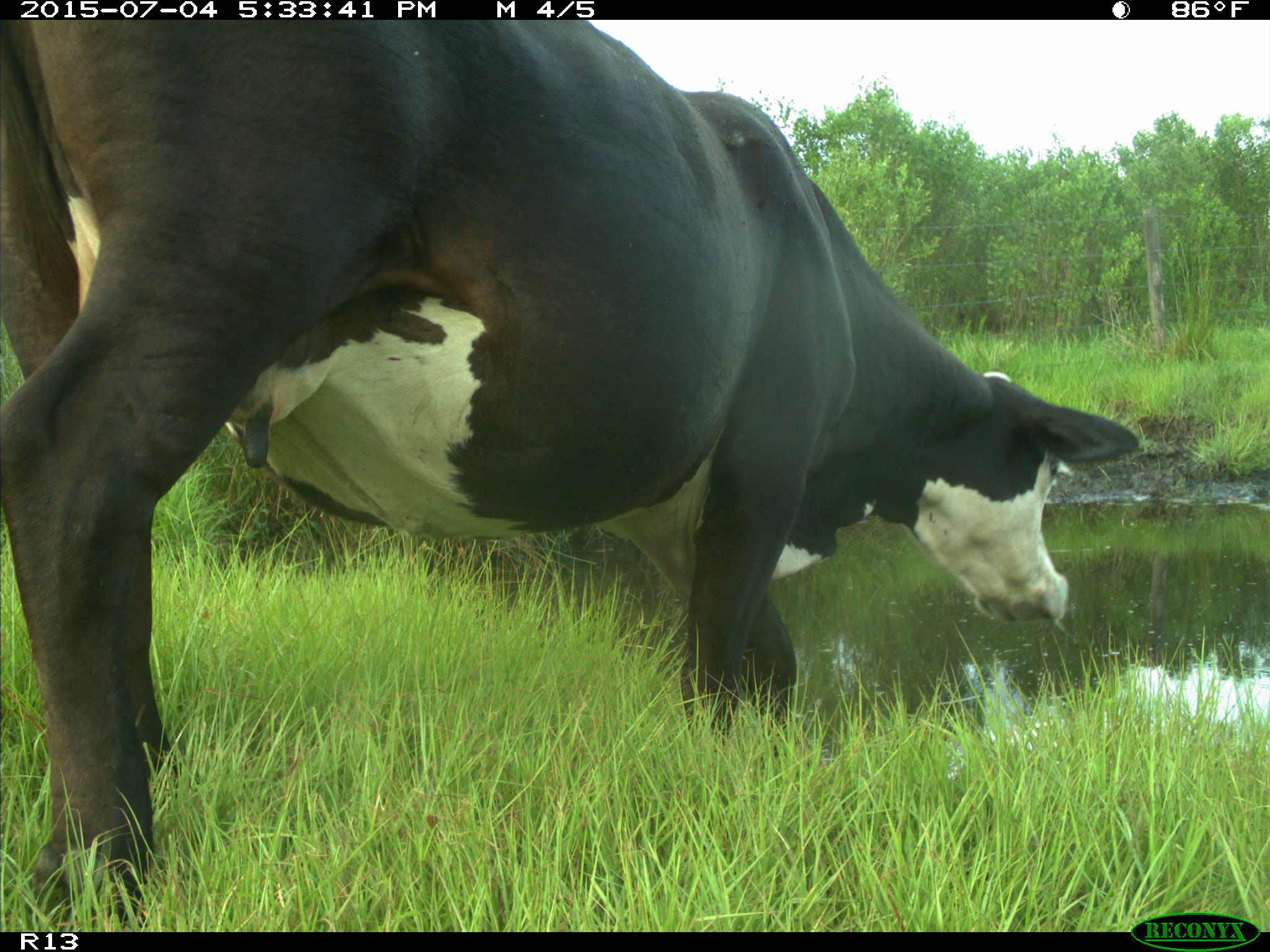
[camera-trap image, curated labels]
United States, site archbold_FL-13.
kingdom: Animalia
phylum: Chordata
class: Mammalia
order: Artiodactyla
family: Bovidae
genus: Bos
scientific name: Bos taurus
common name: domestic cow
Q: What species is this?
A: Bos taurus (domestic cow).